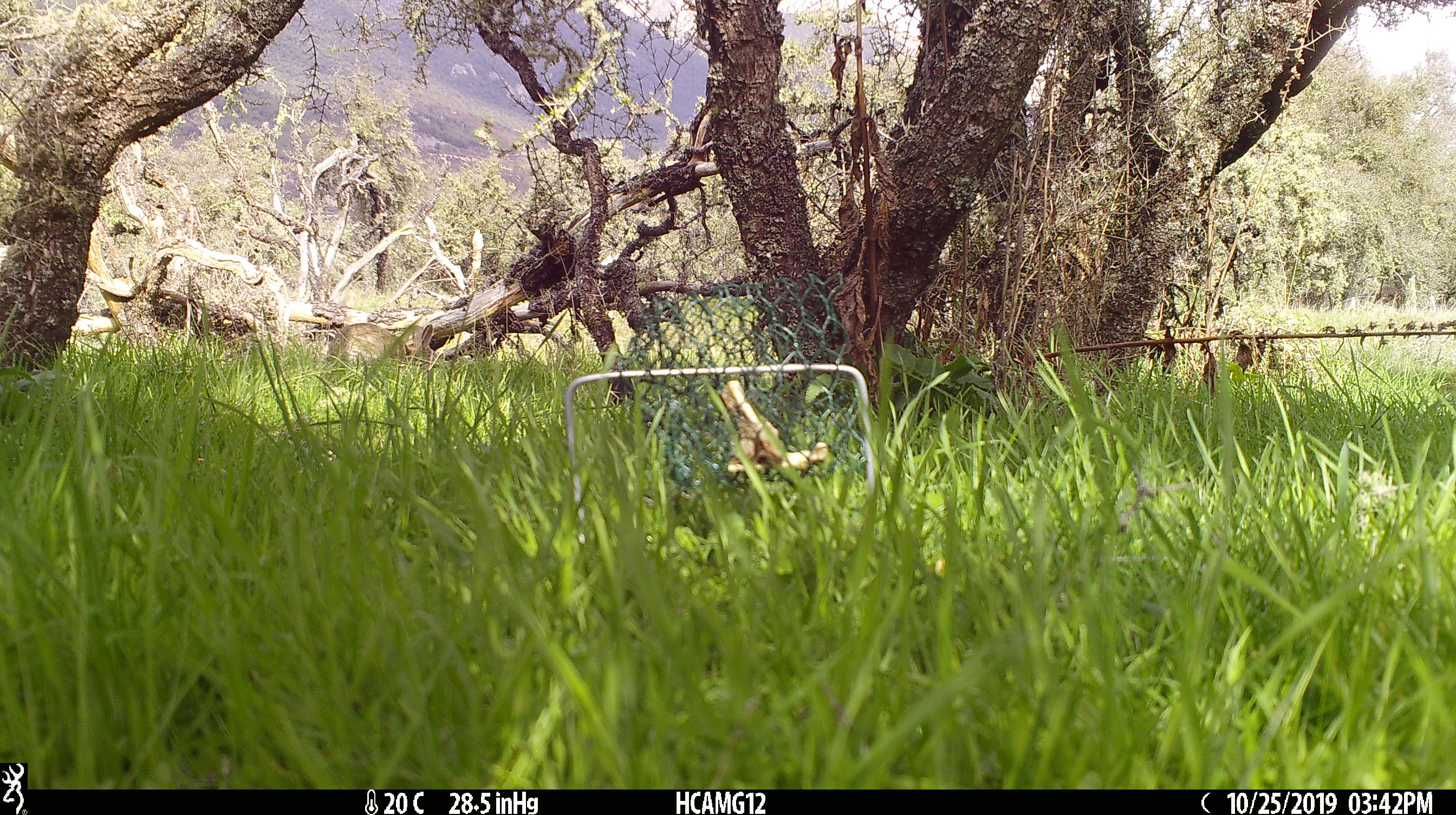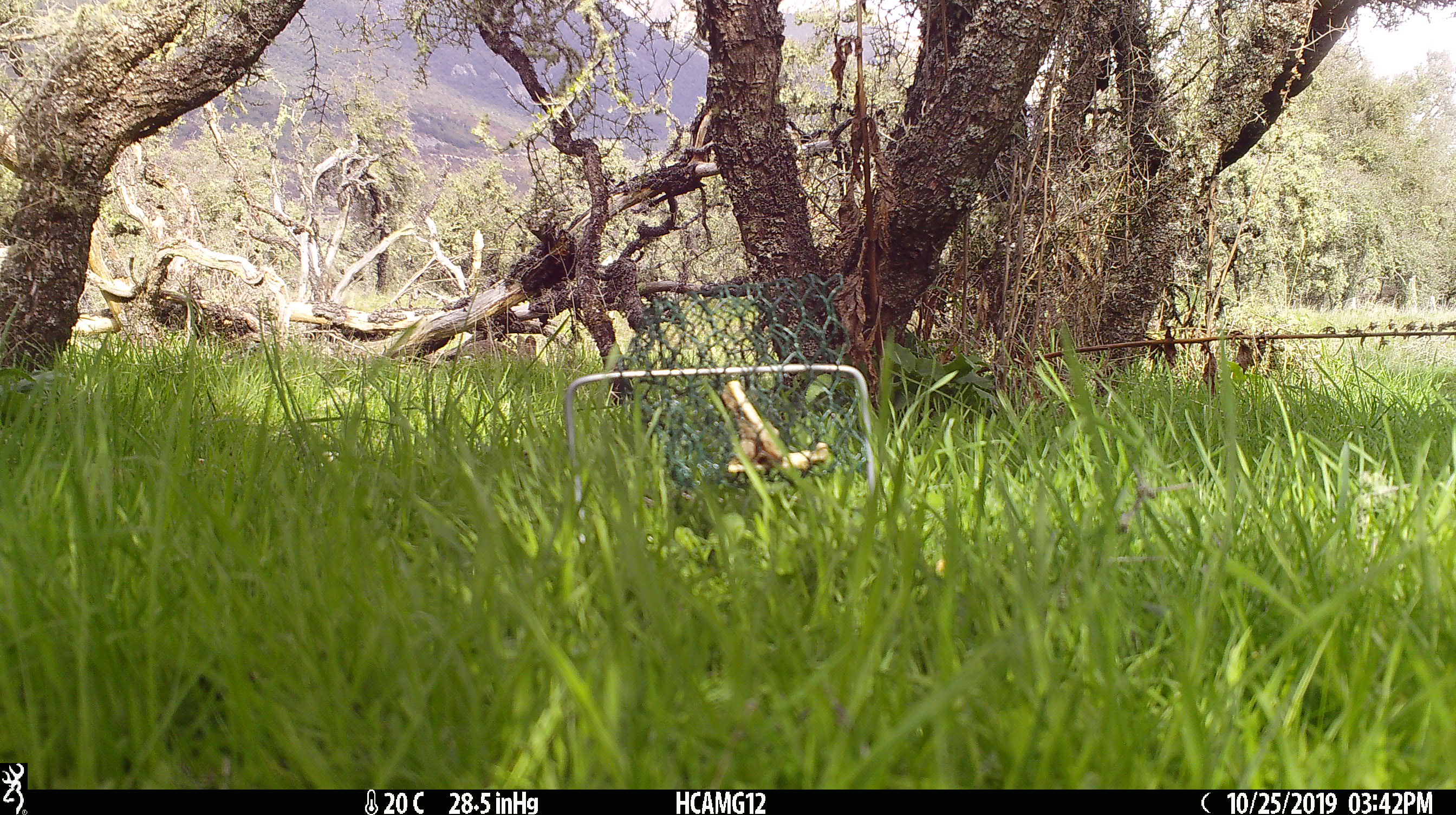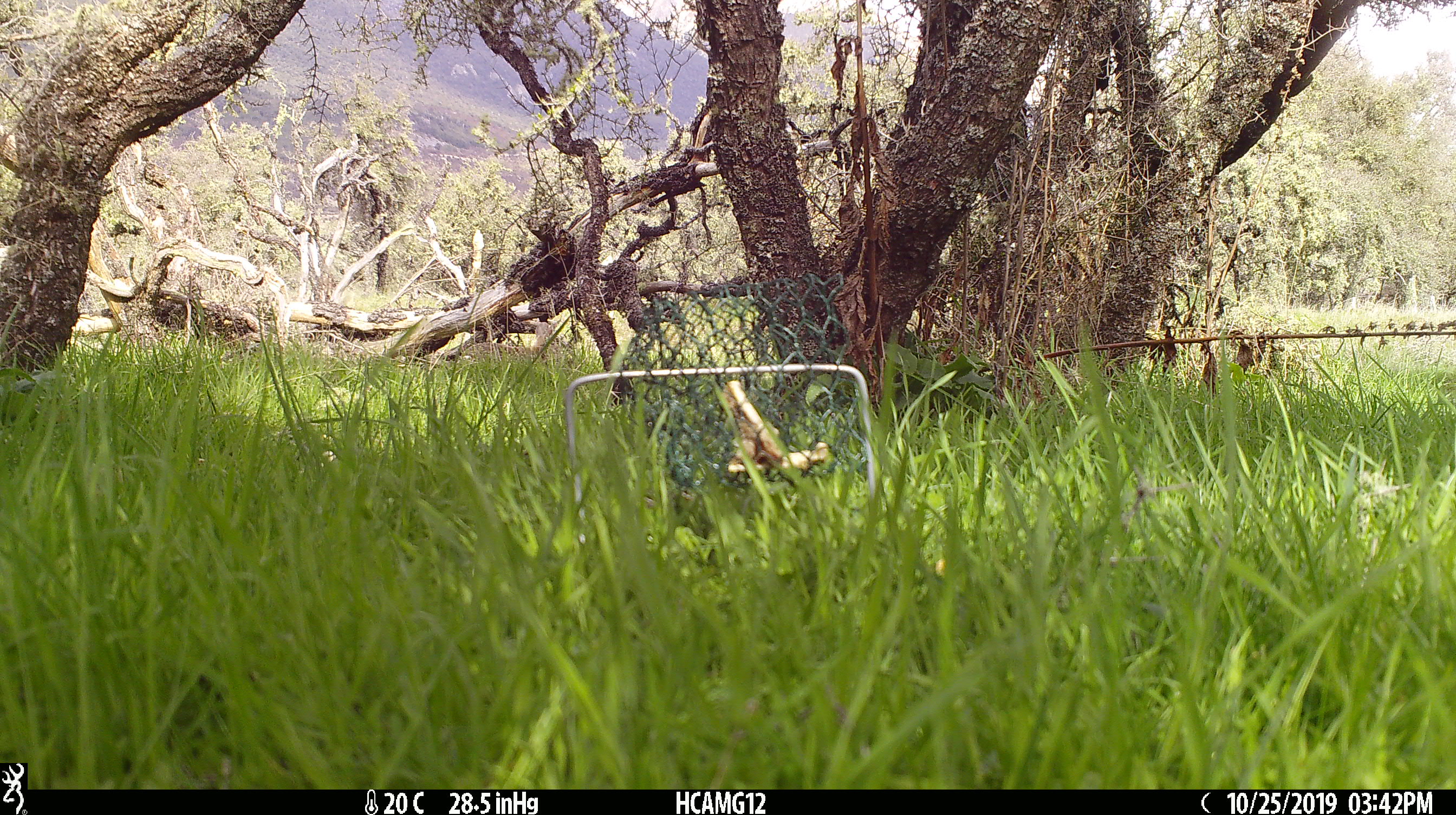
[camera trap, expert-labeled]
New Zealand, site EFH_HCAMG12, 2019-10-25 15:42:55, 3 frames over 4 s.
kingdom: Animalia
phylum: Chordata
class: Mammalia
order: Lagomorpha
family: Leporidae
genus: Oryctolagus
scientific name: Oryctolagus cuniculus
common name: european rabbit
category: rabbit